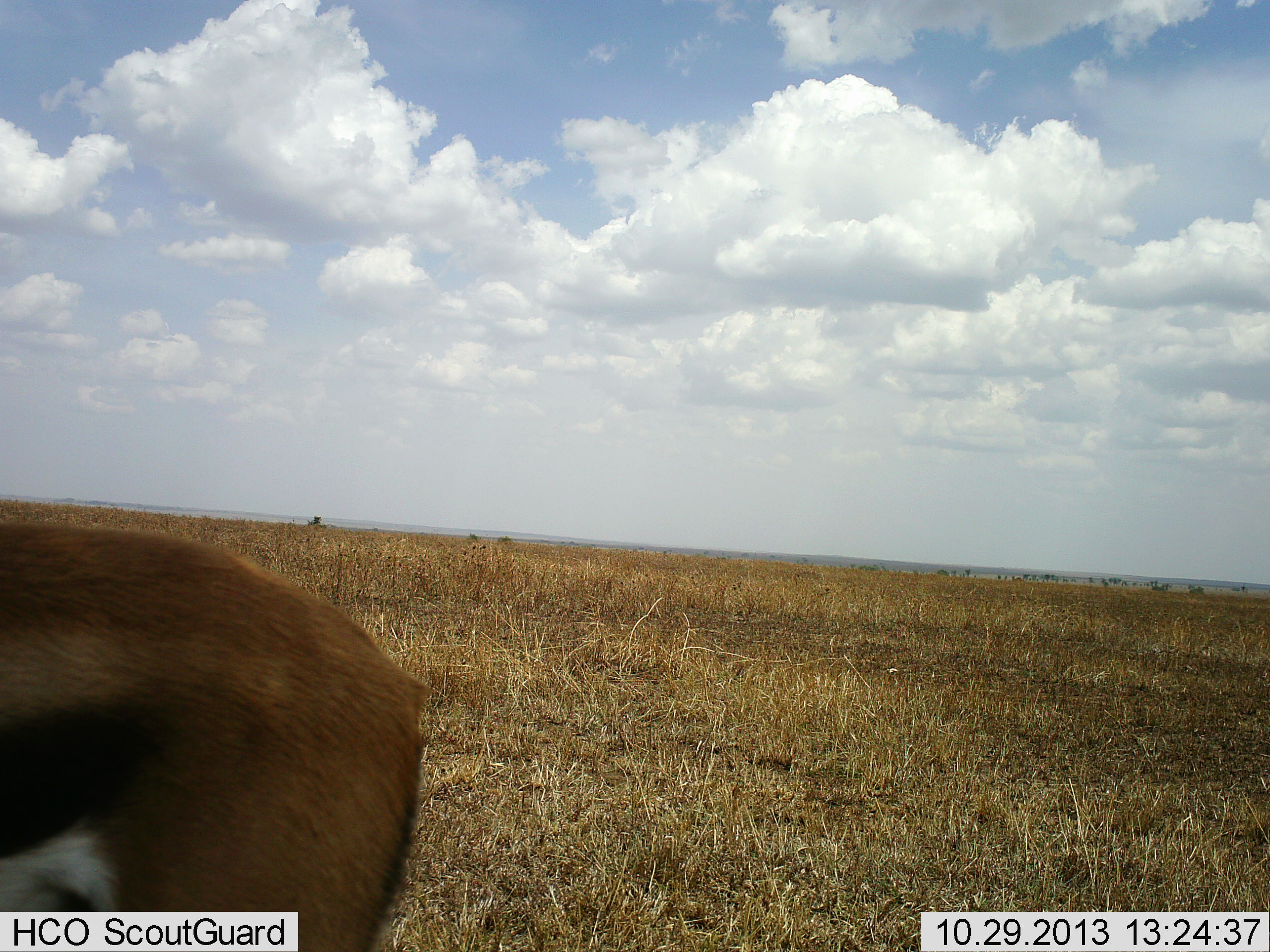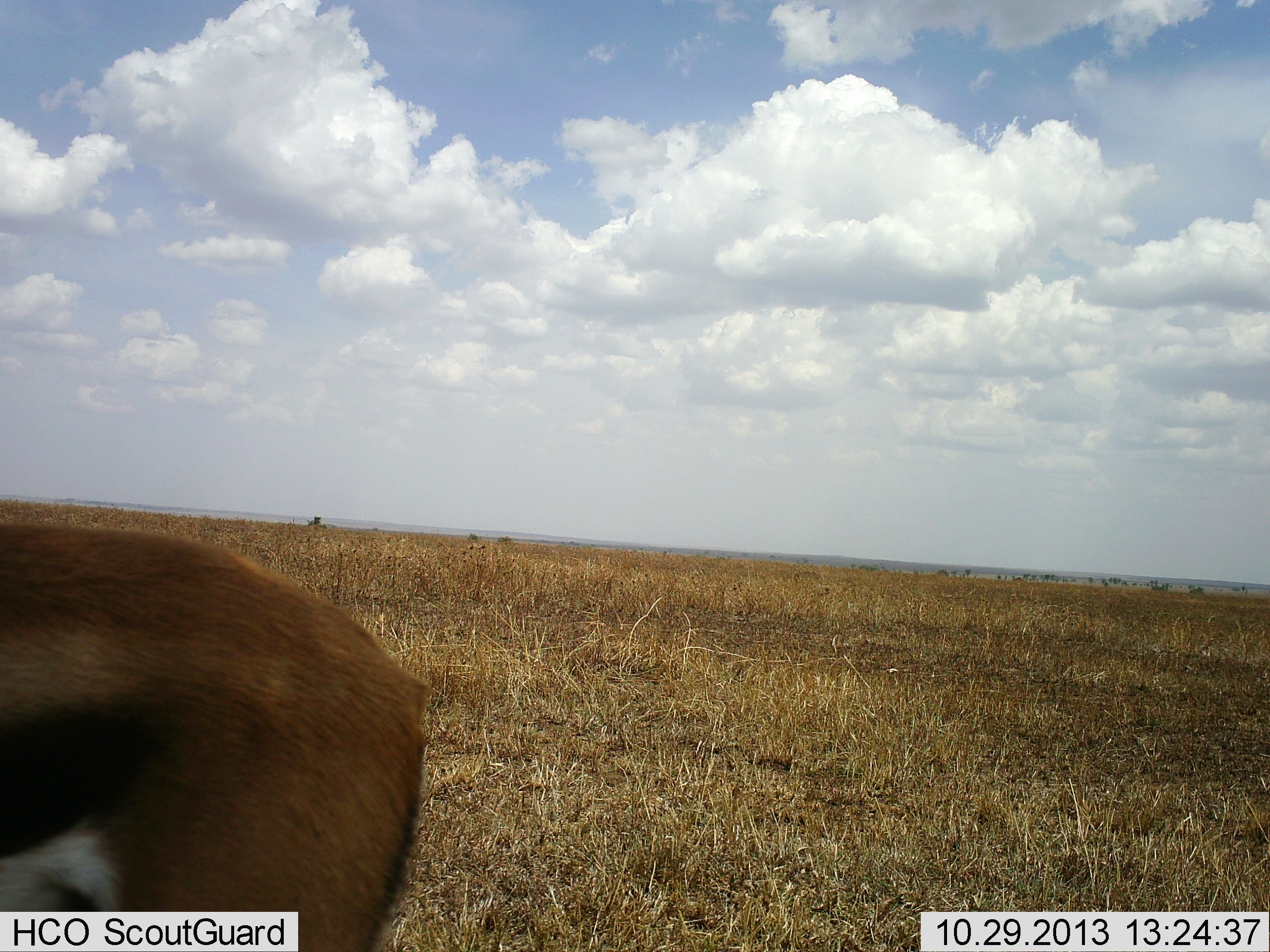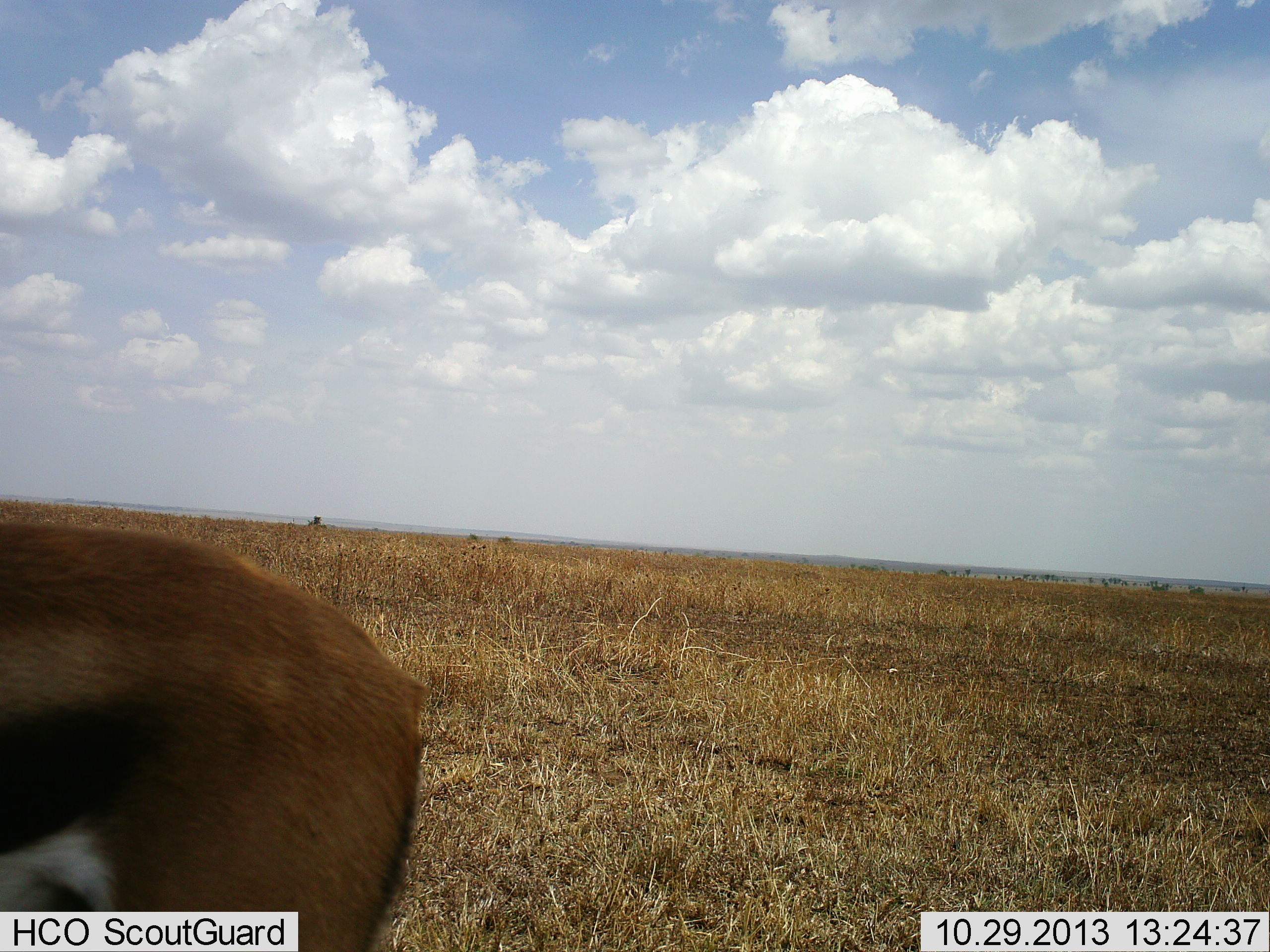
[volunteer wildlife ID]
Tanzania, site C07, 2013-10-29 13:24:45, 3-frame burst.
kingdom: Animalia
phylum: Chordata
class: Mammalia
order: Artiodactyla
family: Bovidae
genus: Eudorcas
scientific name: Eudorcas thomsonii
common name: thomson's gazelle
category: gazellethomsons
Gazellethomsons (thomson's gazelle) (Eudorcas thomsonii), count 1. Behavior (volunteer vote fractions): standing 100%, resting 0%, moving 0%, interacting 0%. Young present (vote fraction): 0%. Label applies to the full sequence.